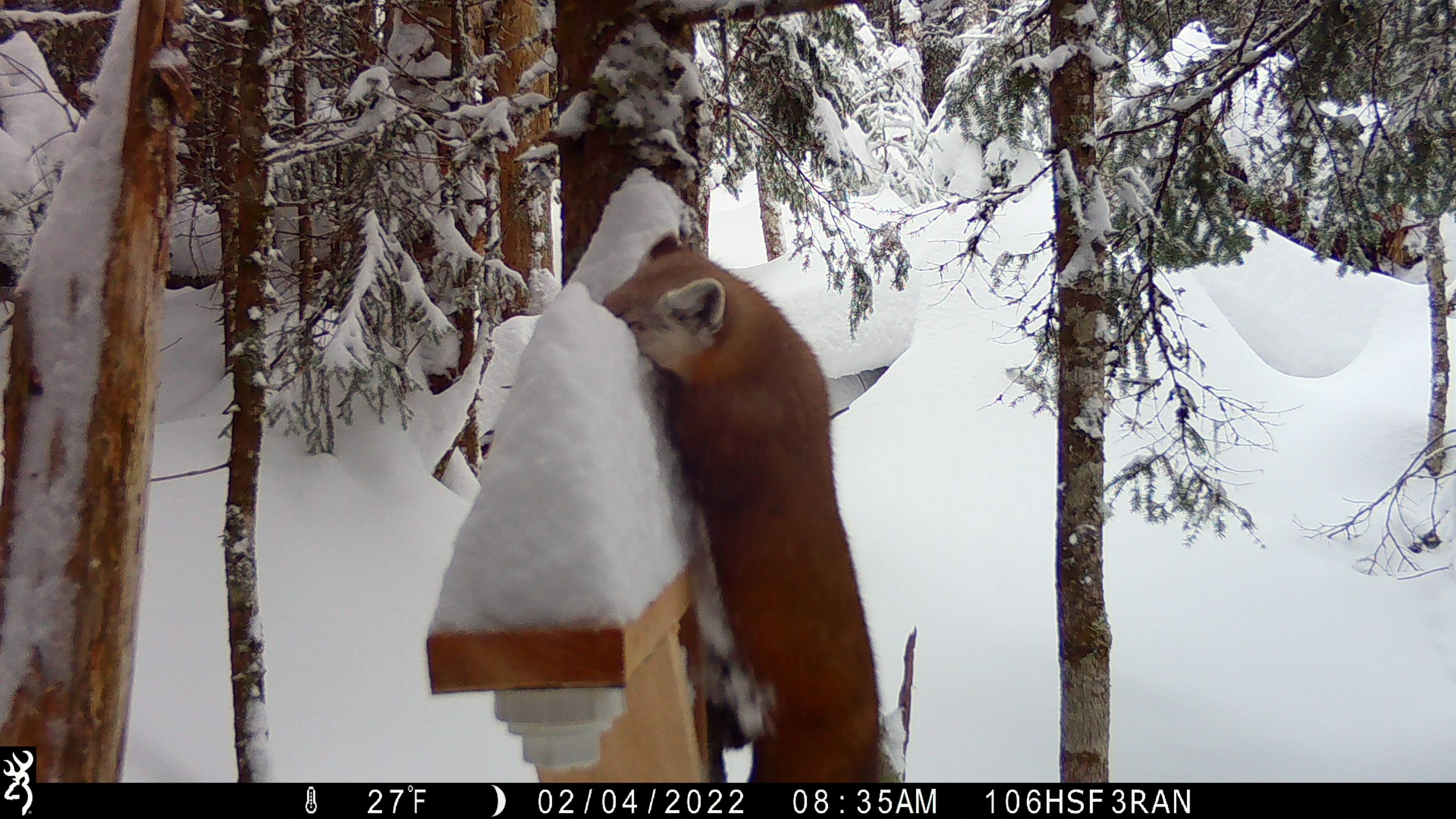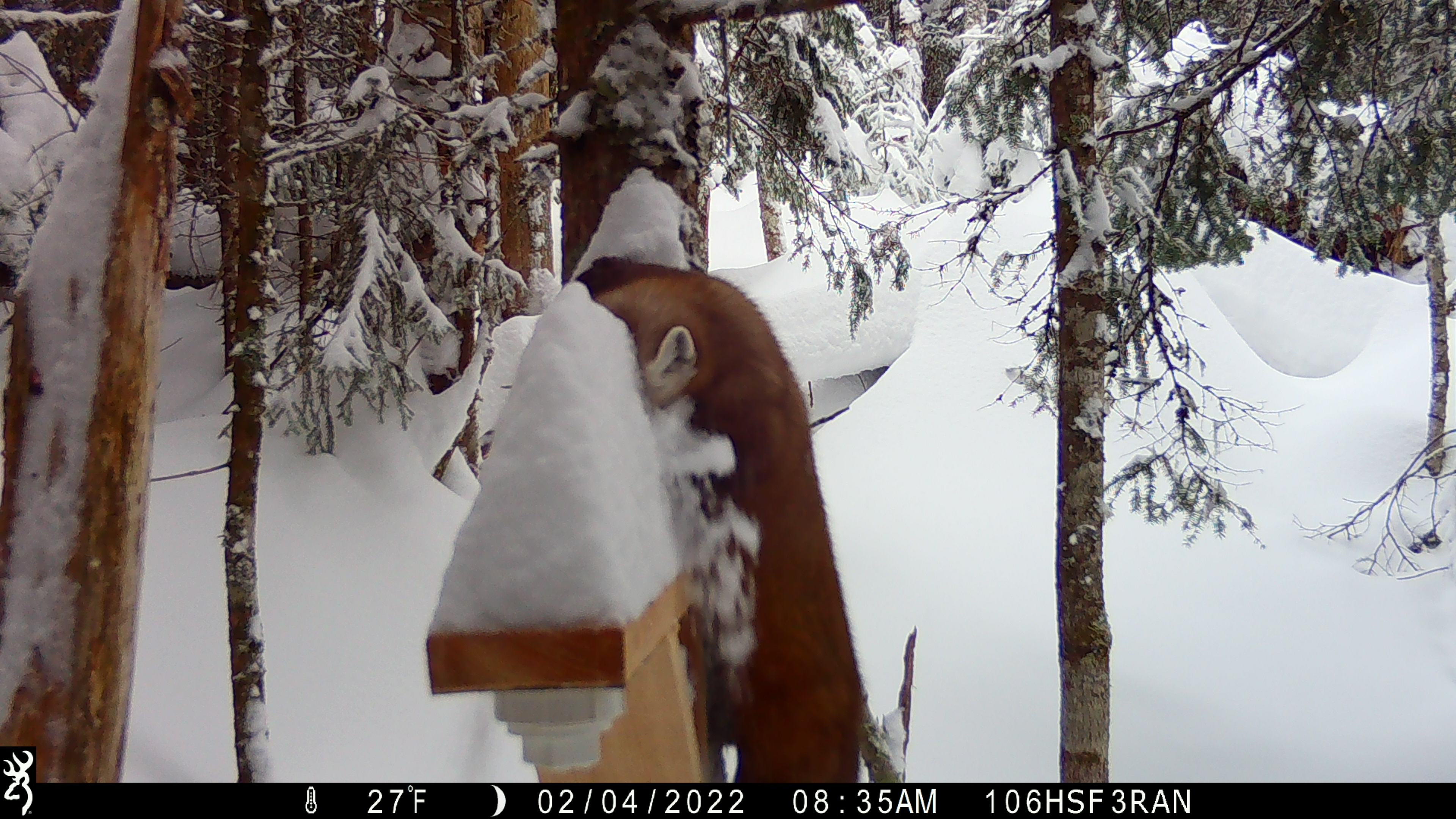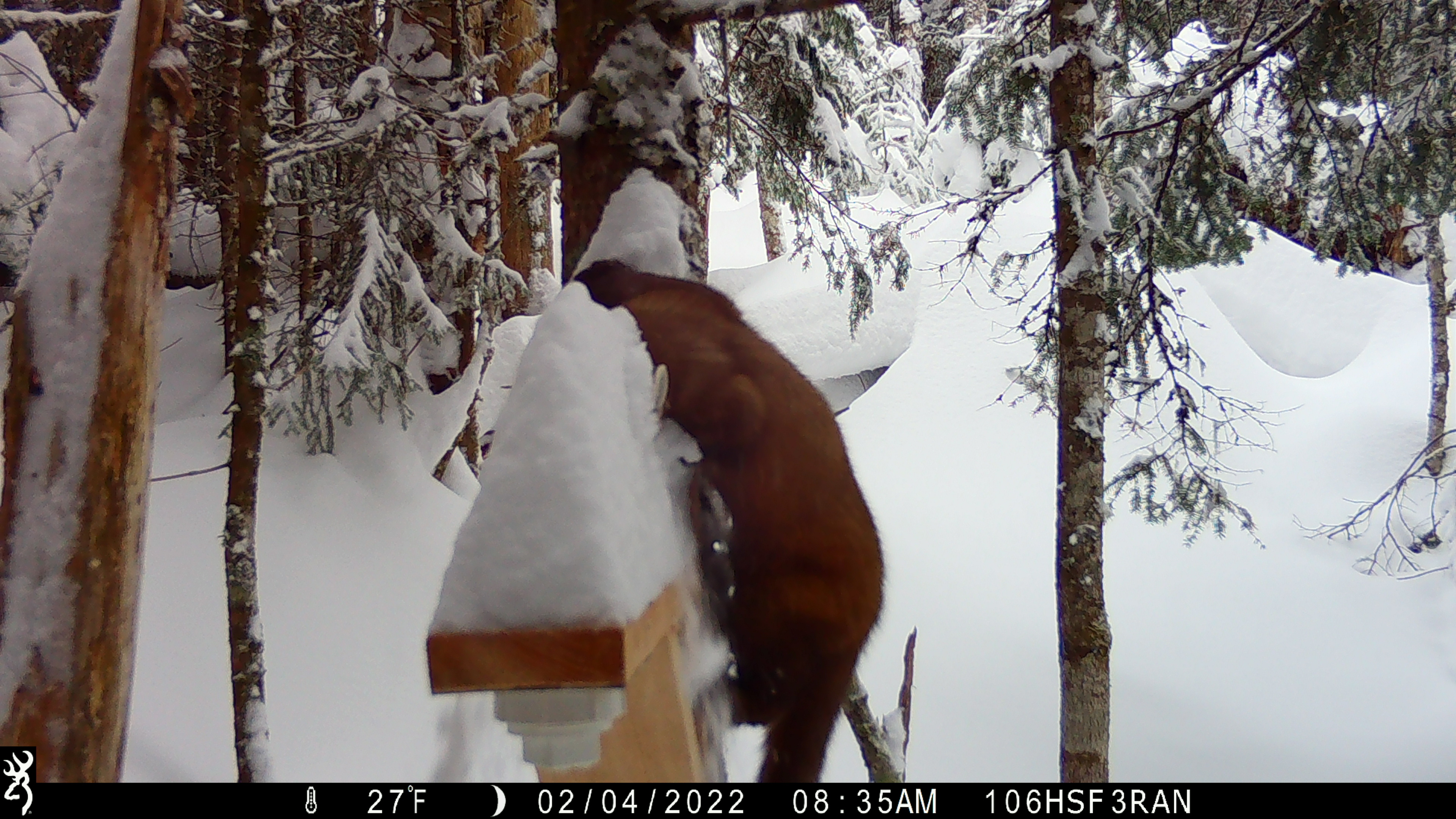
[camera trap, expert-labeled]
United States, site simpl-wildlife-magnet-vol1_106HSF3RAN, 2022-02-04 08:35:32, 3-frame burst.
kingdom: Animalia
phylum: Chordata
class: Mammalia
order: Carnivora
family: Mustelidae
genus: Martes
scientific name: Martes americana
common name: american marten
American marten (Martes americana).